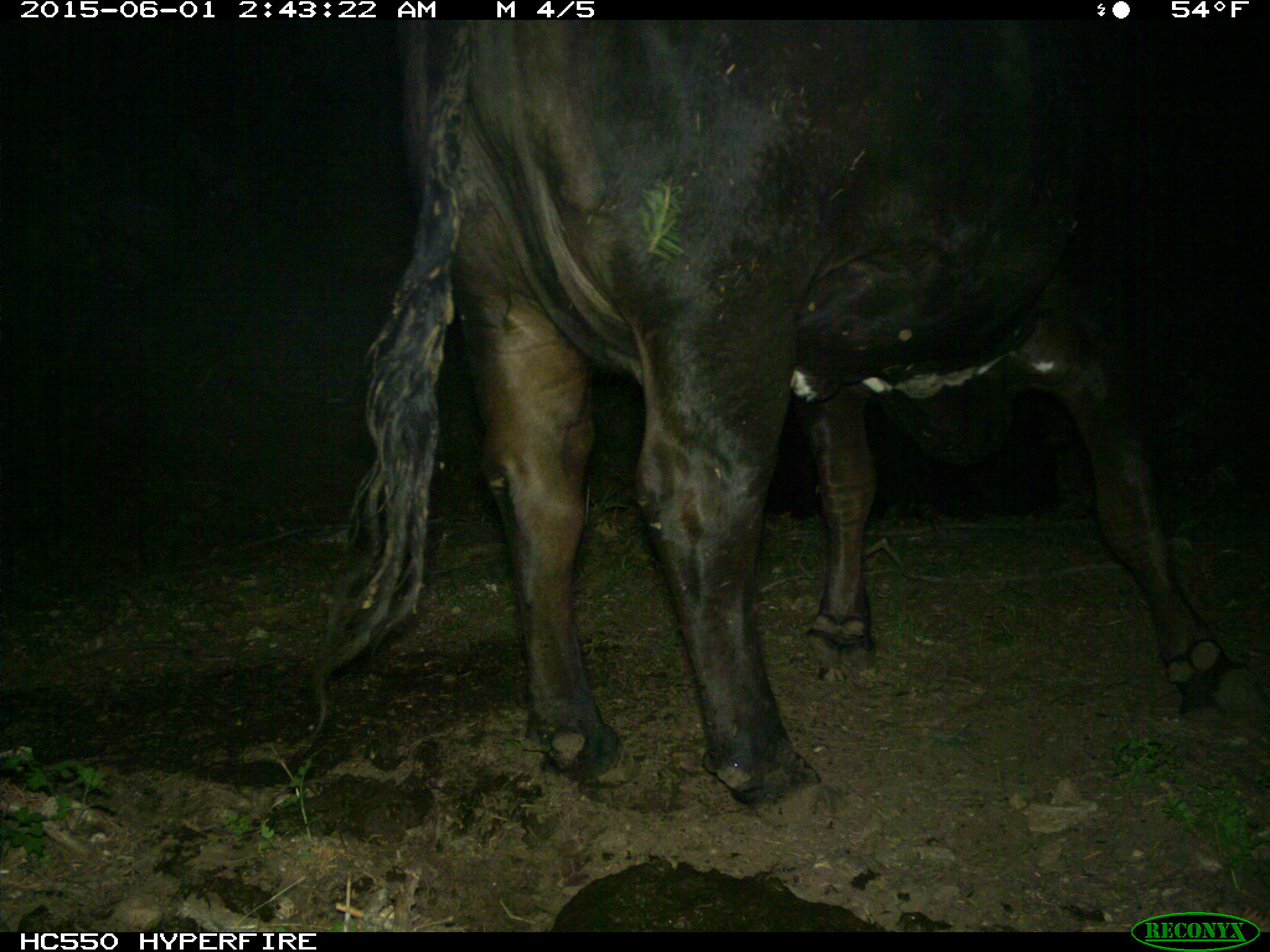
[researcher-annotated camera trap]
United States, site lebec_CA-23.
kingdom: Animalia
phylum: Chordata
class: Mammalia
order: Artiodactyla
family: Bovidae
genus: Bos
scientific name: Bos taurus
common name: domestic cow